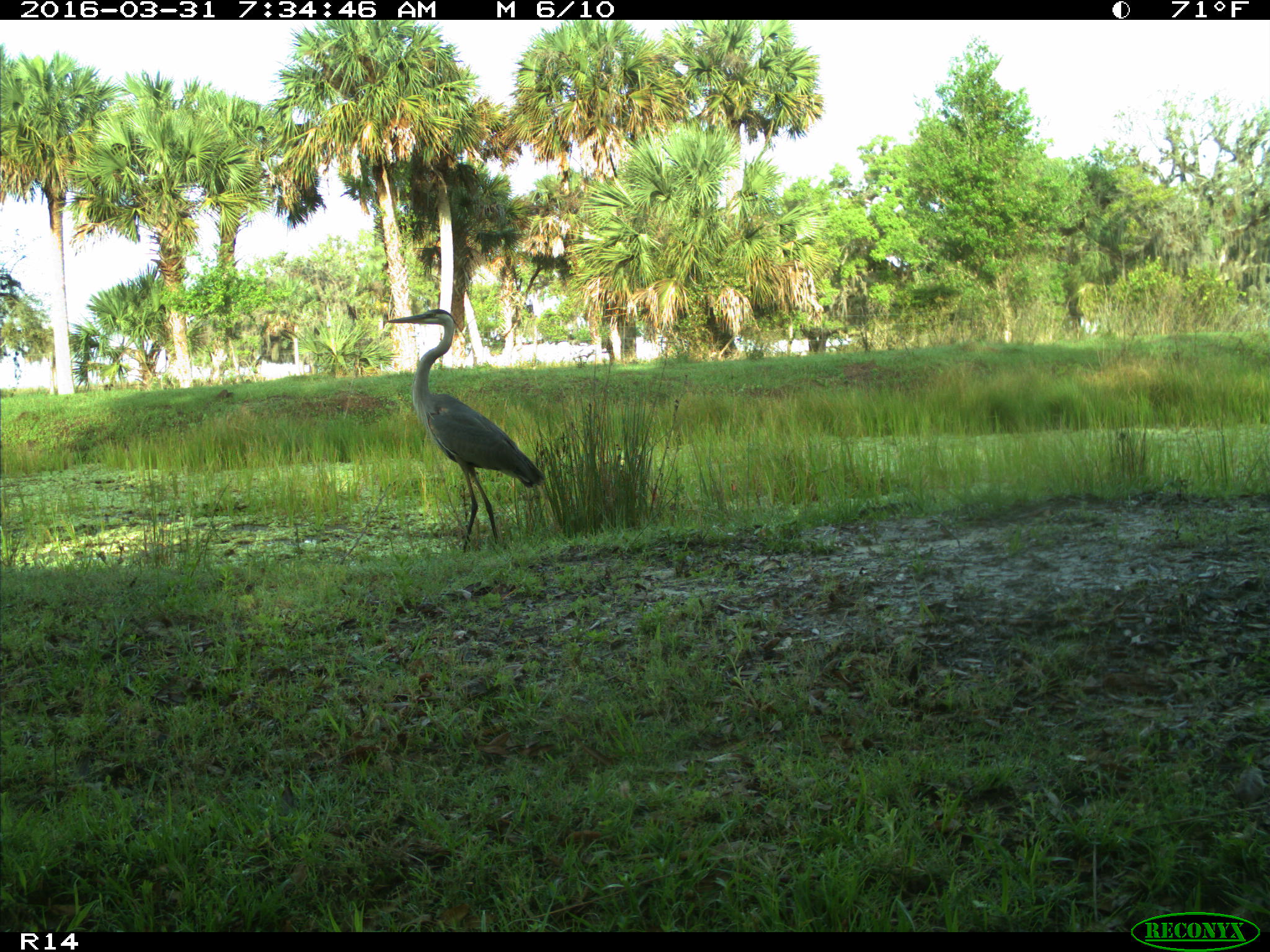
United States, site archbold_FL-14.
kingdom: Animalia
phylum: Chordata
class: Aves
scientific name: Aves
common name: birds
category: unidentified bird